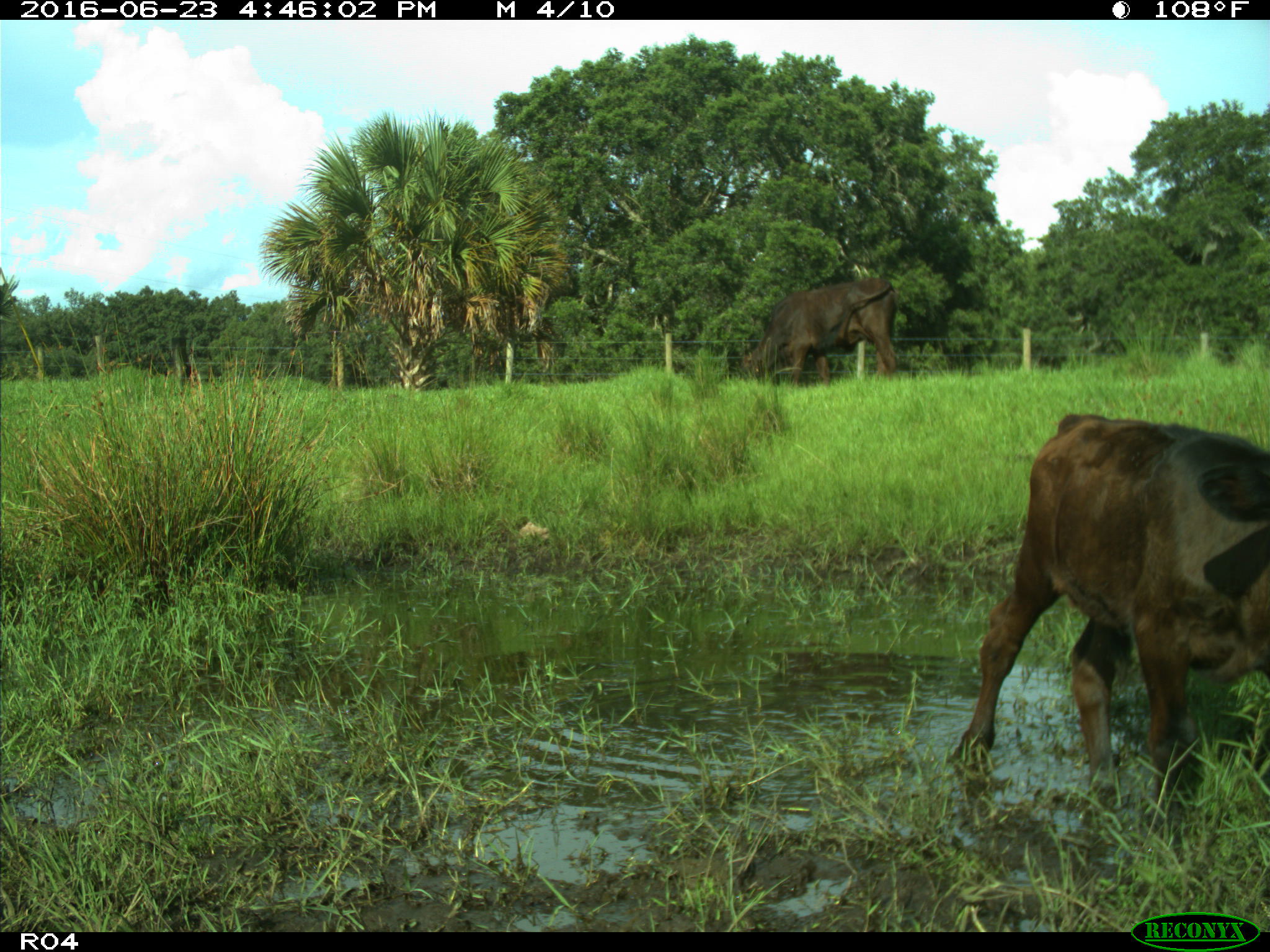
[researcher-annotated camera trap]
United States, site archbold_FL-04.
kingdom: Animalia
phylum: Chordata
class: Mammalia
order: Artiodactyla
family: Bovidae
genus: Bos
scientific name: Bos taurus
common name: domestic cow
Bos taurus (domestic cow).